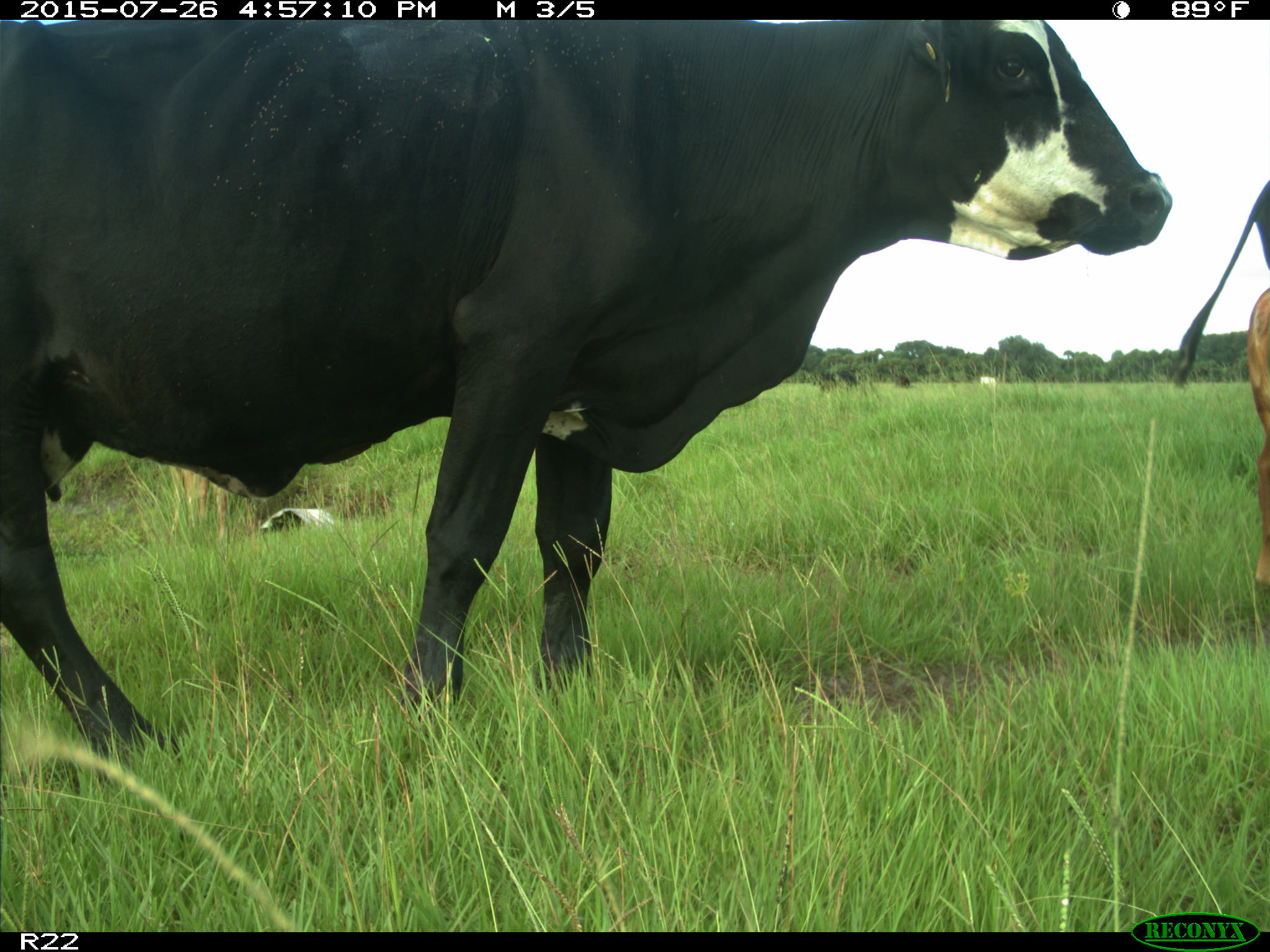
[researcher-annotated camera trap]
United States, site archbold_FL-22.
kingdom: Animalia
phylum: Chordata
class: Mammalia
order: Artiodactyla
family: Bovidae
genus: Bos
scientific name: Bos taurus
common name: domestic cow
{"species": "Bos taurus (domestic cow)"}